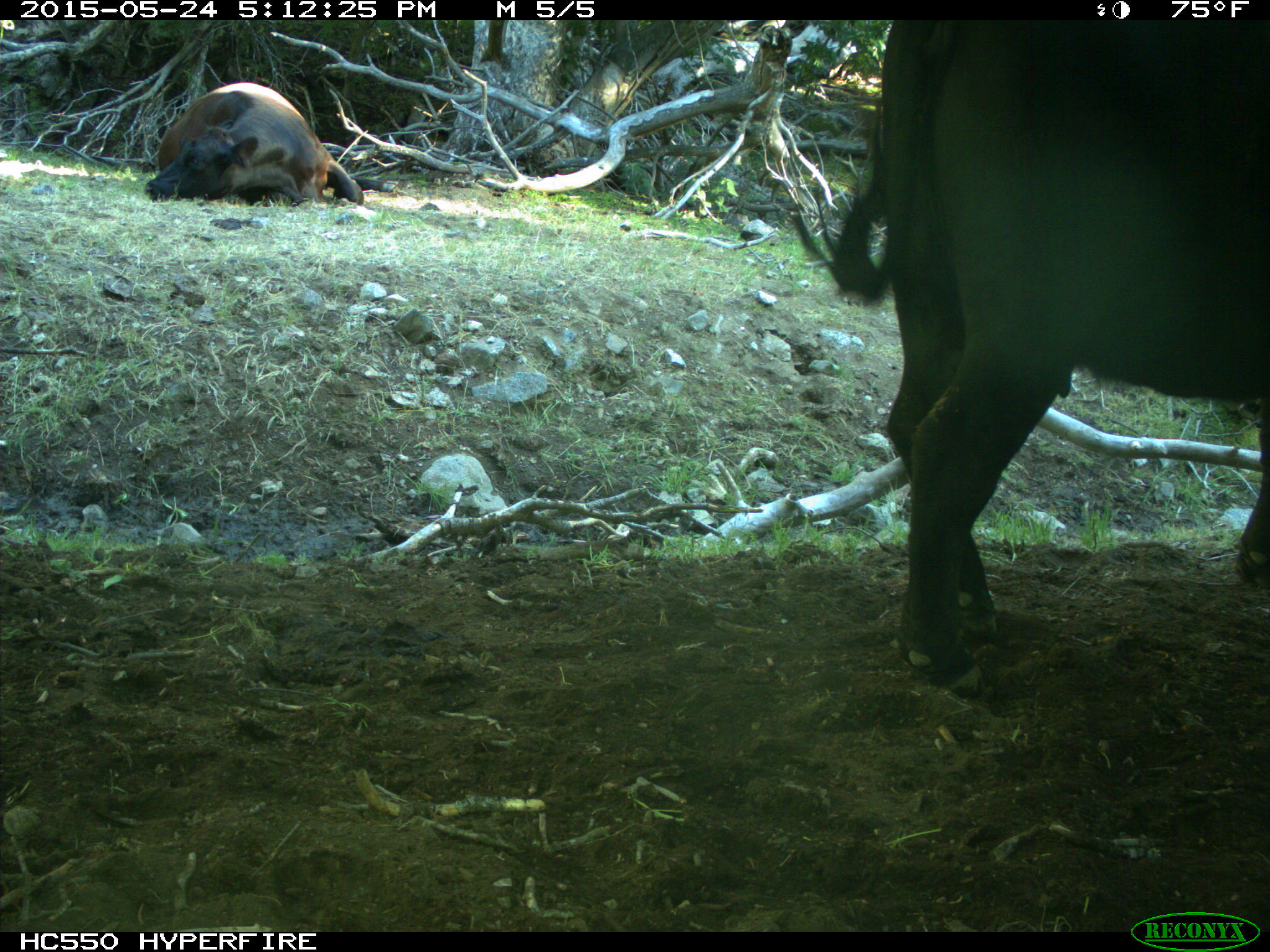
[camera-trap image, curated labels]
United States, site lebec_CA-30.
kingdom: Animalia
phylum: Chordata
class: Mammalia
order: Artiodactyla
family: Bovidae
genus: Bos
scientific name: Bos taurus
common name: domestic cow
Bos taurus (domestic cow).